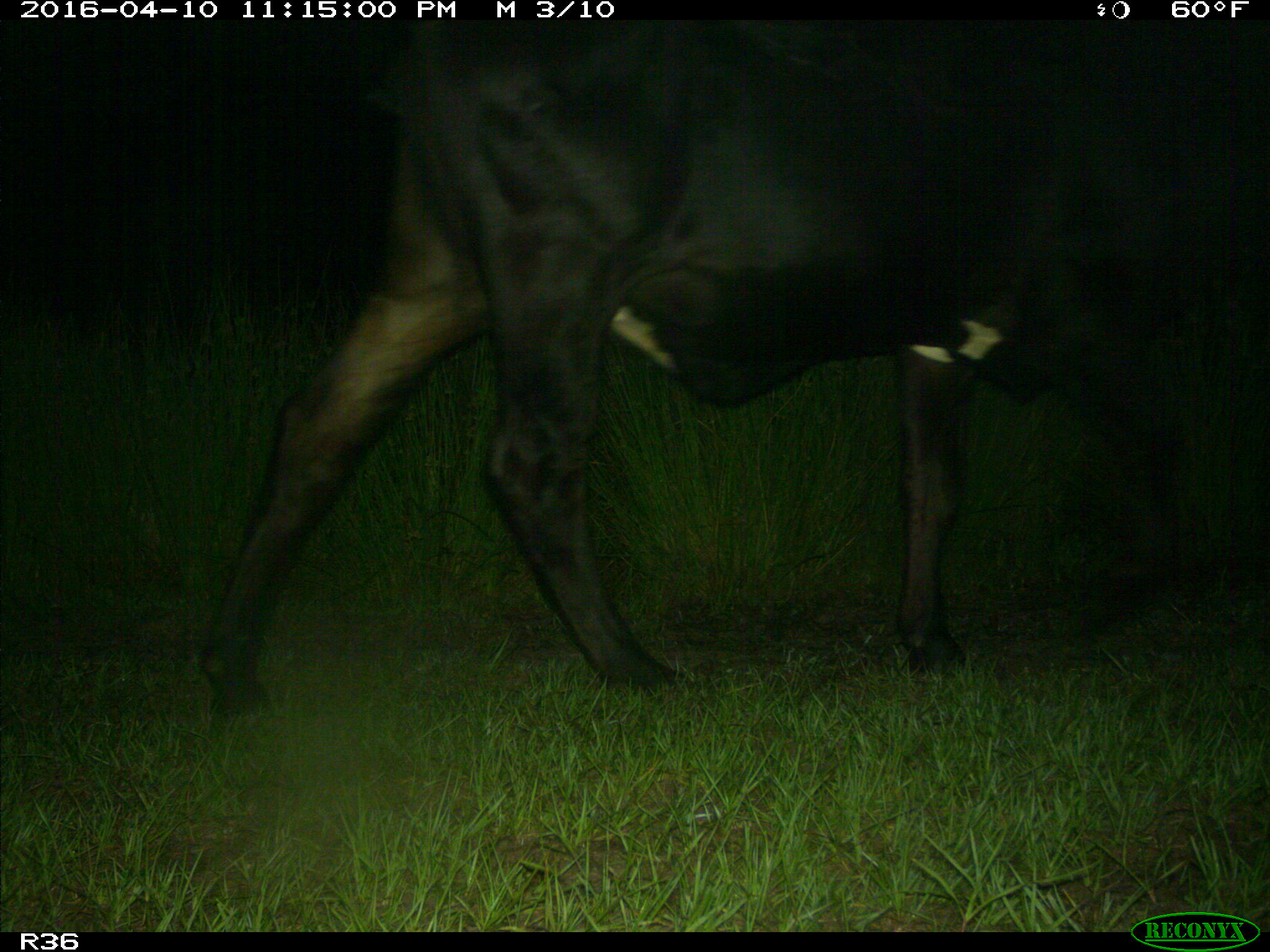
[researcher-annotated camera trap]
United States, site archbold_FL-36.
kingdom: Animalia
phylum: Chordata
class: Mammalia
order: Artiodactyla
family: Bovidae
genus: Bos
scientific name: Bos taurus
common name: domestic cow